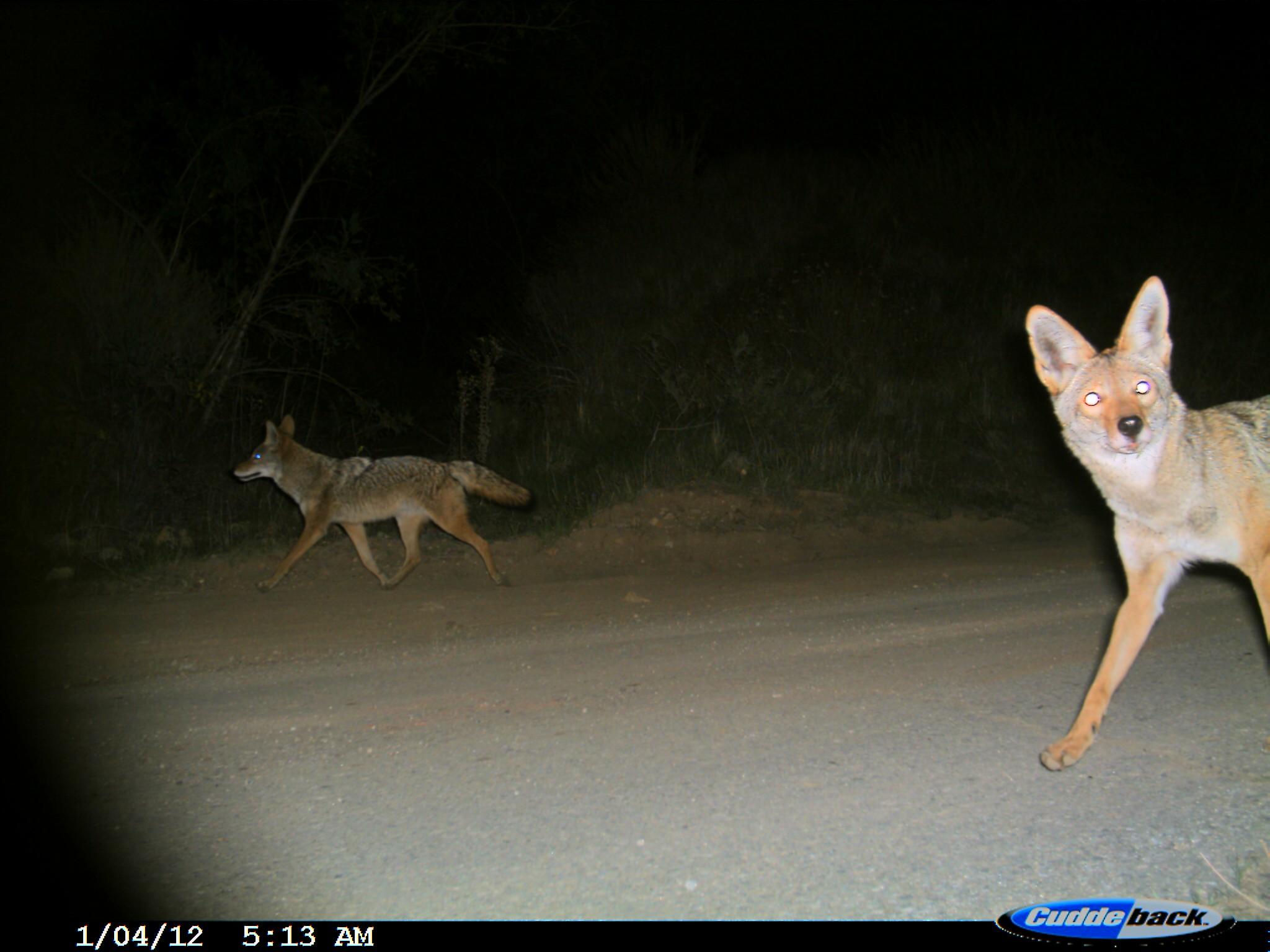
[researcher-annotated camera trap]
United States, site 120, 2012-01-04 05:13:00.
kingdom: Animalia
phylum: Chordata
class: Mammalia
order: Carnivora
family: Canidae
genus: Canis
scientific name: Canis latrans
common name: coyote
Coyote (Canis latrans).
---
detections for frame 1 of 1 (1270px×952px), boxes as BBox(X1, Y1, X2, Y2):
coyote: BBox(999, 263, 1265, 771); BBox(222, 417, 530, 585)